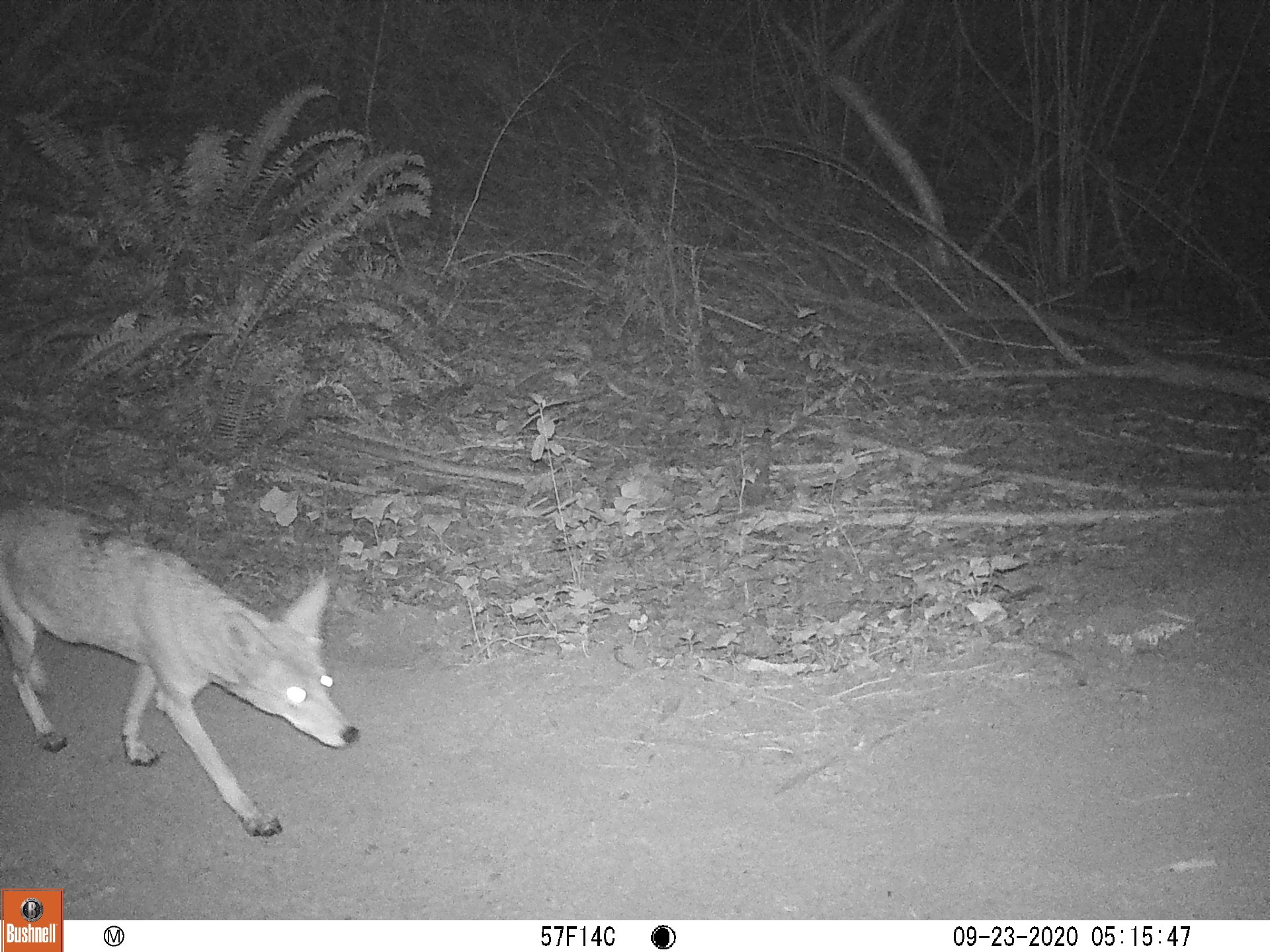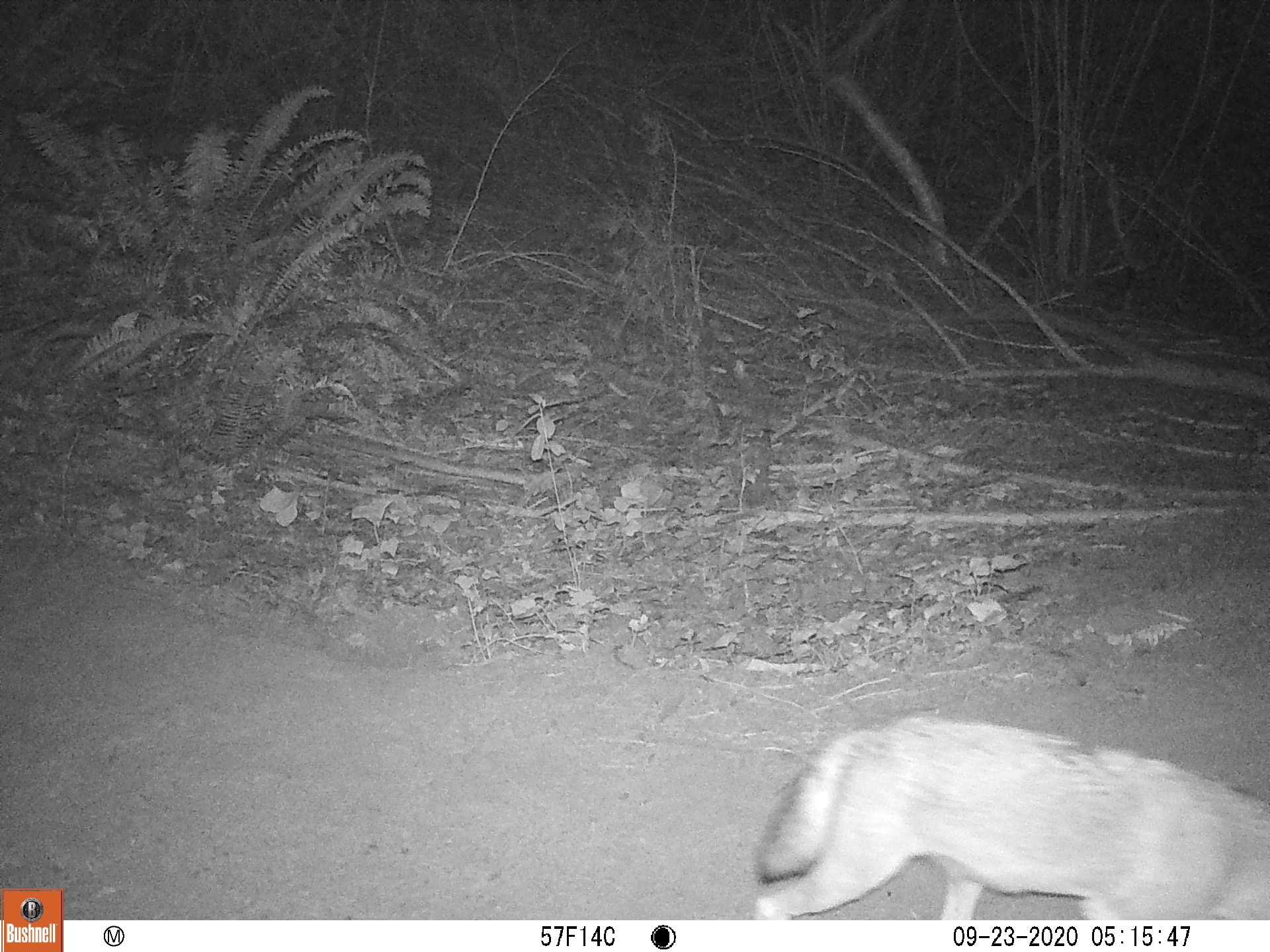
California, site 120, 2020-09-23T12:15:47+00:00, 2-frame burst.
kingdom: Animalia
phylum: Chordata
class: Mammalia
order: Carnivora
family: Canidae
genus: Canis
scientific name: Canis latrans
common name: coyote